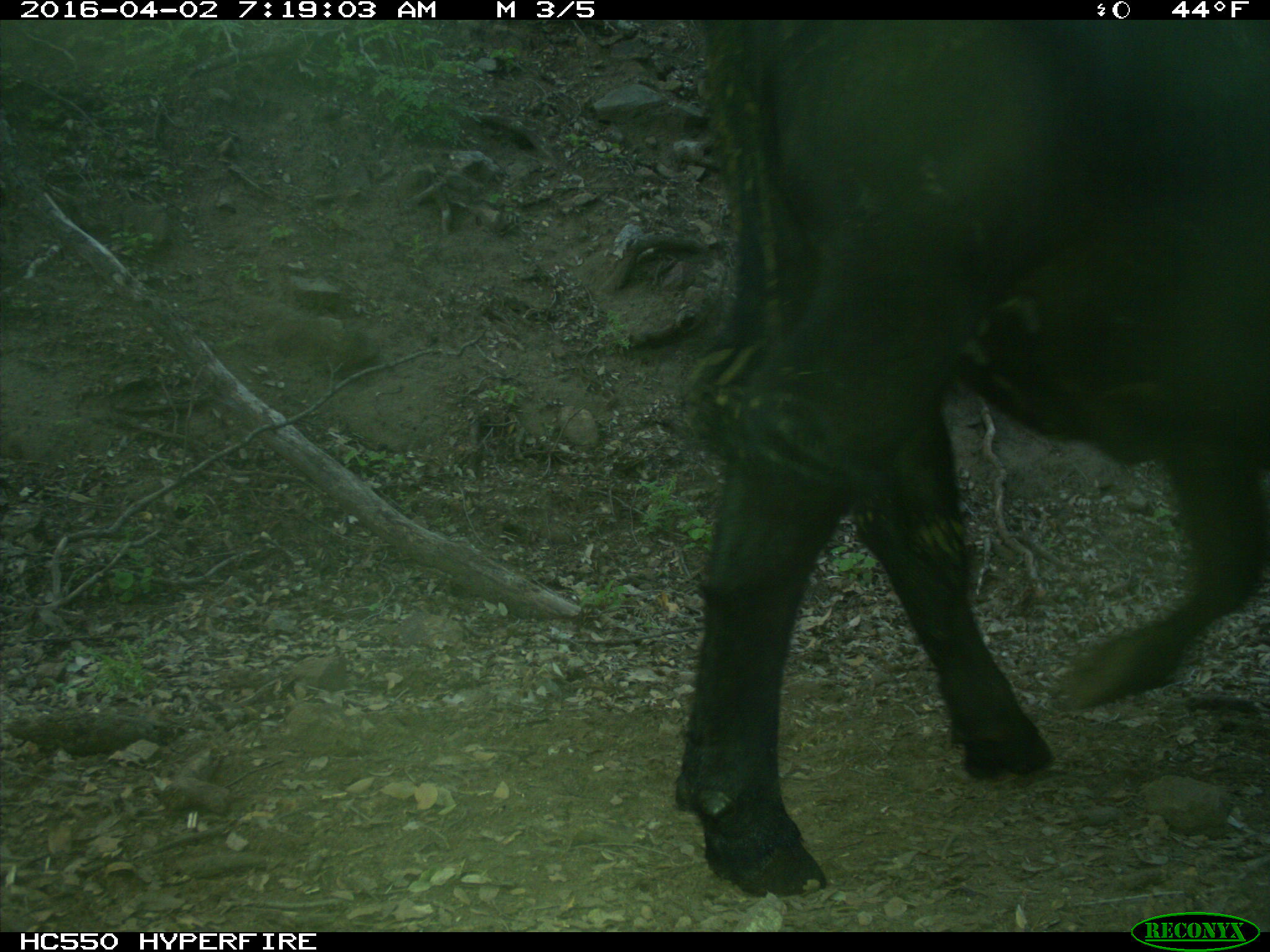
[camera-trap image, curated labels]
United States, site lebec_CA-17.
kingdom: Animalia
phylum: Chordata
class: Mammalia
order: Artiodactyla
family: Bovidae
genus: Bos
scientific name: Bos taurus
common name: domestic cow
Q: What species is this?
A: Bos taurus (domestic cow).